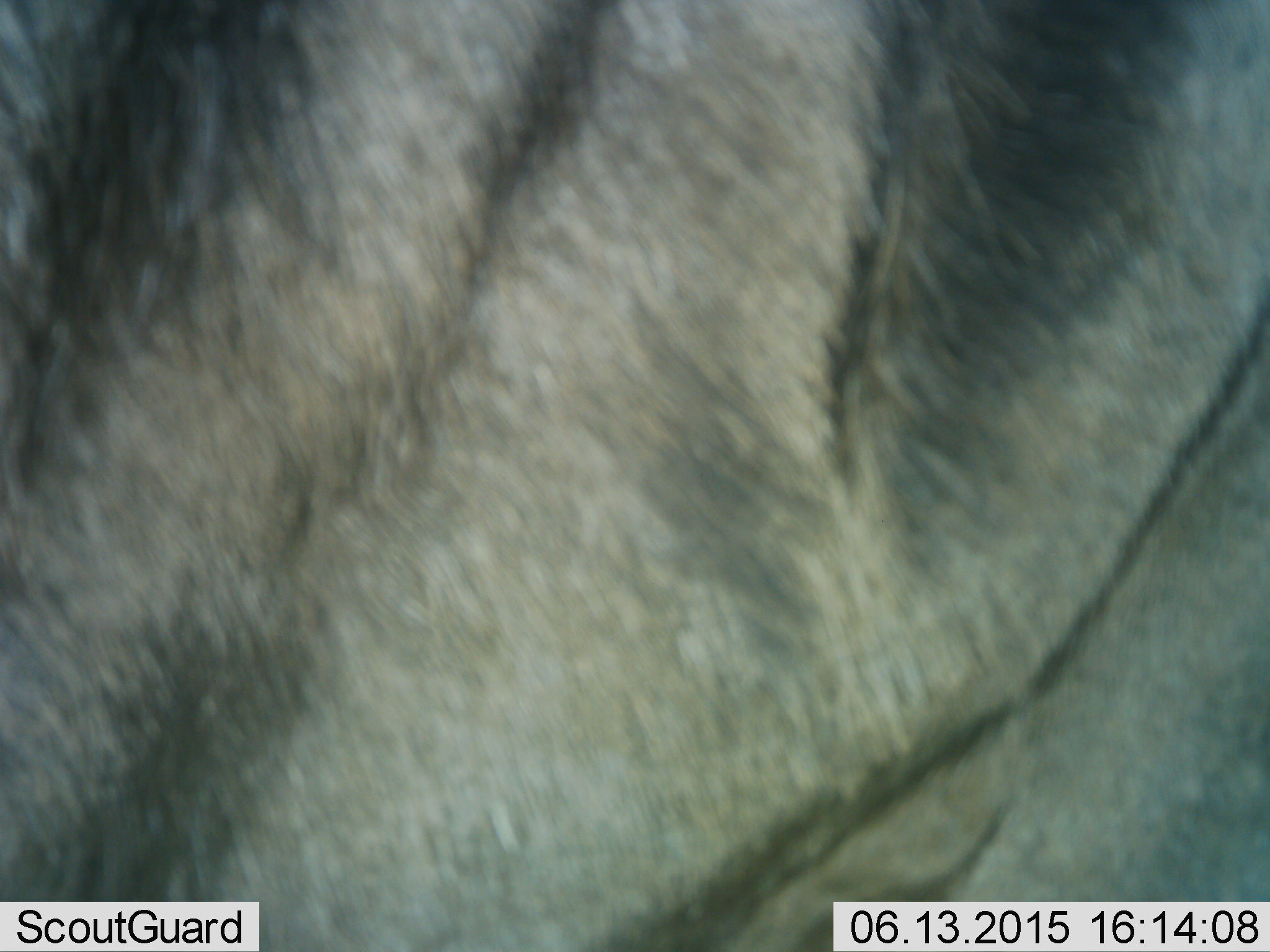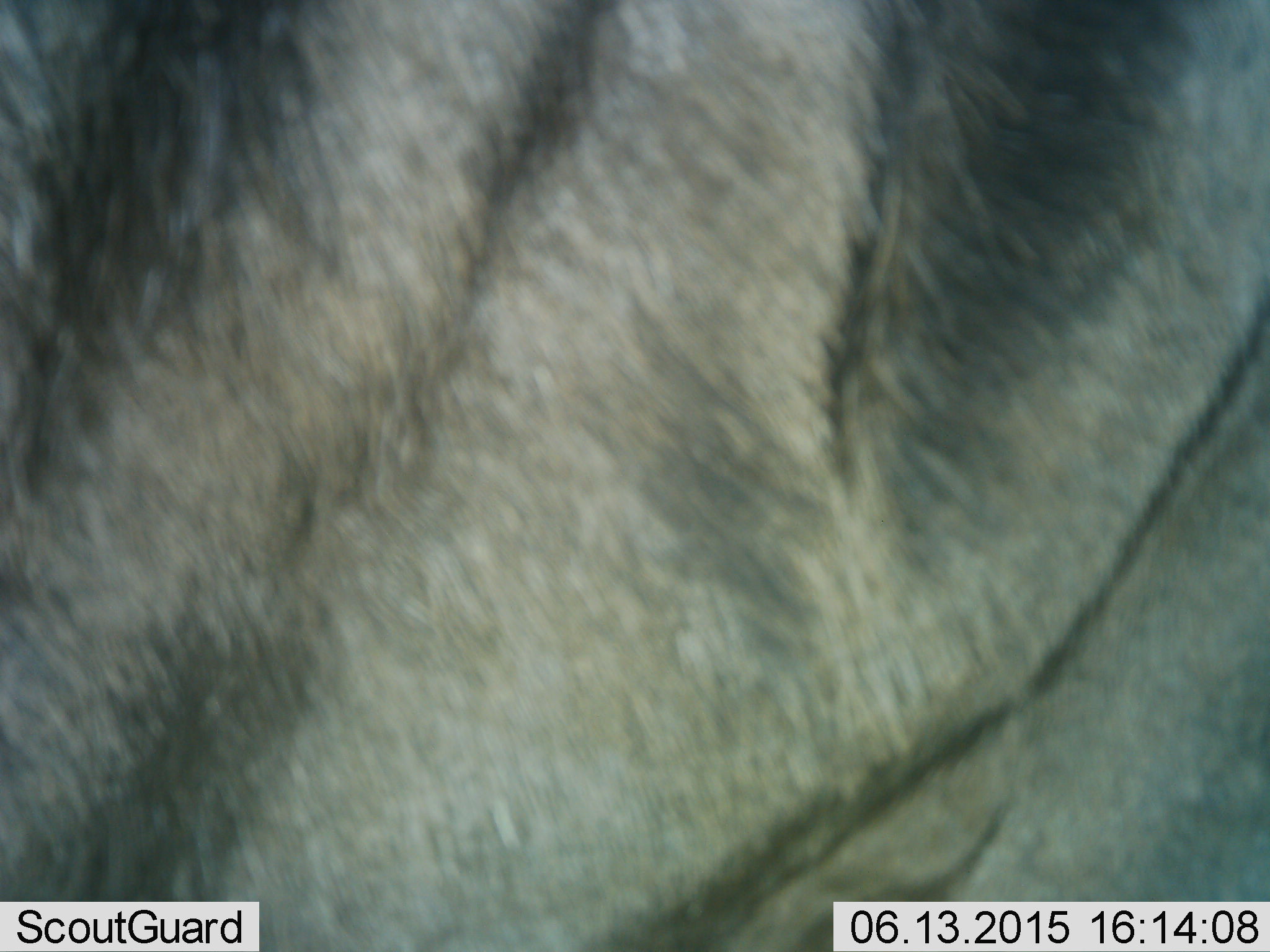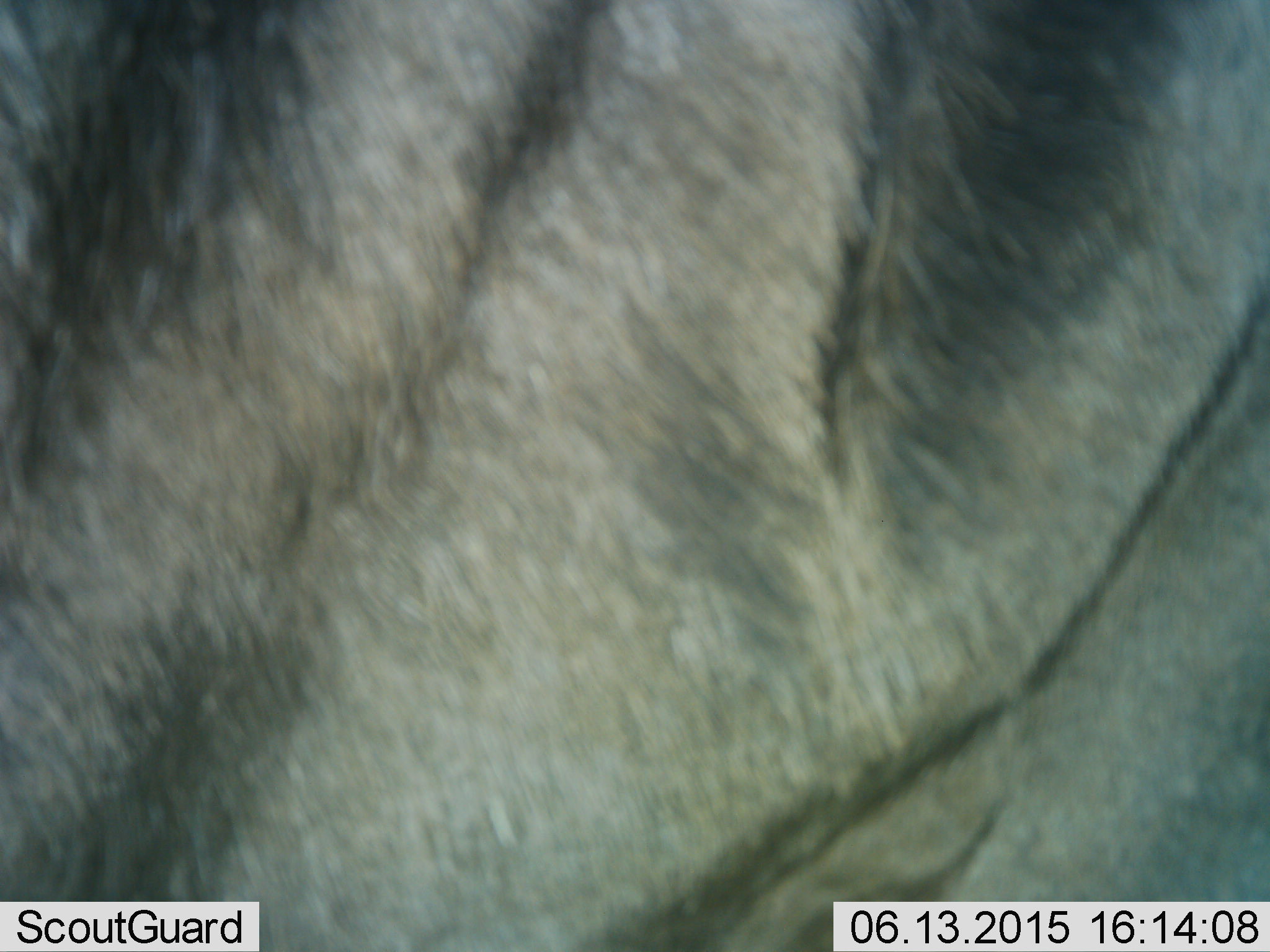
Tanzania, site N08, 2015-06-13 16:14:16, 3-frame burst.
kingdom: Animalia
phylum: Chordata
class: Mammalia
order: Artiodactyla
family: Bovidae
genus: Connochaetes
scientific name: Connochaetes taurinus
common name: blue wildebeest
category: wildebeest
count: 1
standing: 100%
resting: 0%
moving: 0%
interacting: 0%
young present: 0%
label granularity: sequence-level